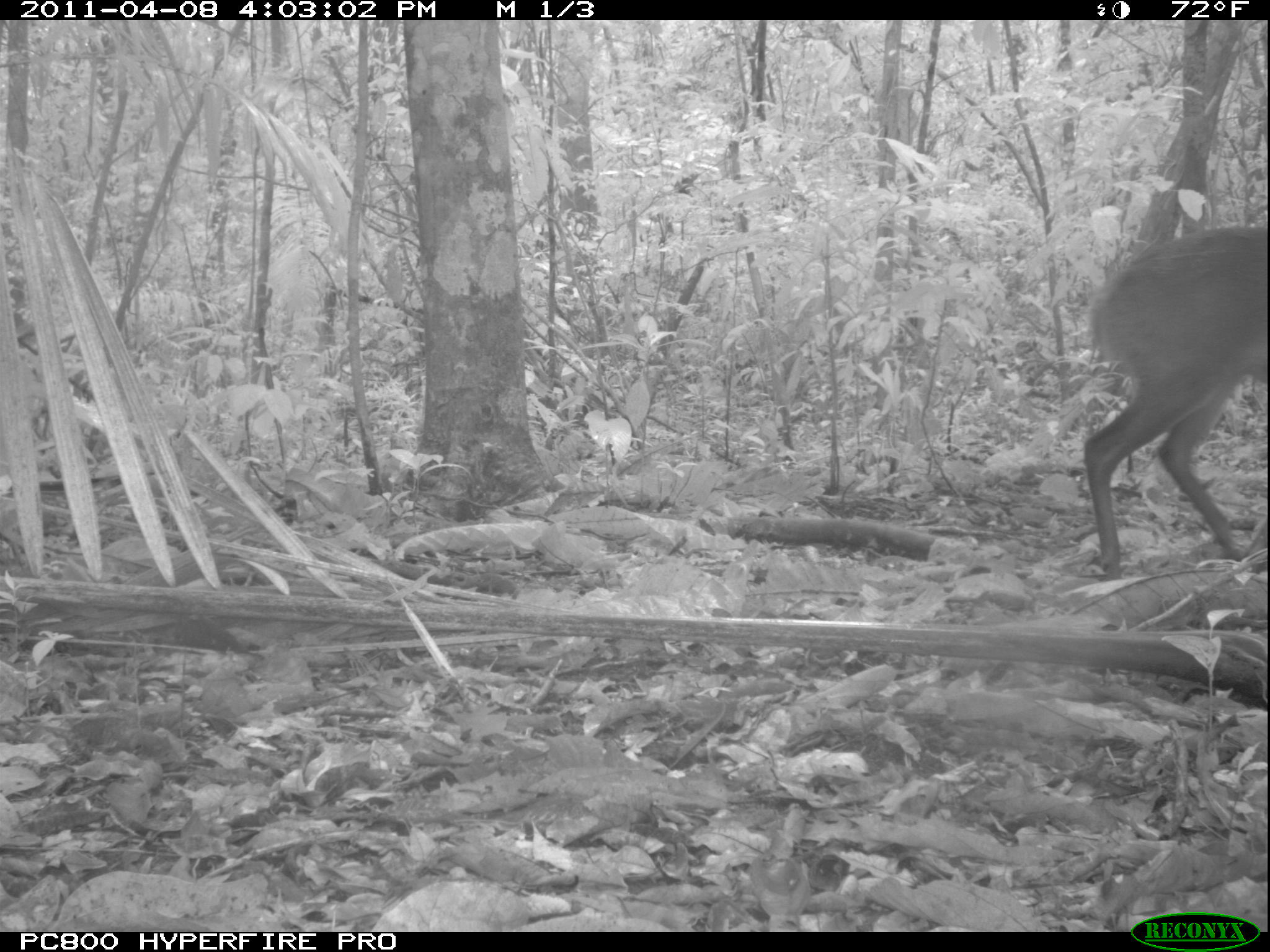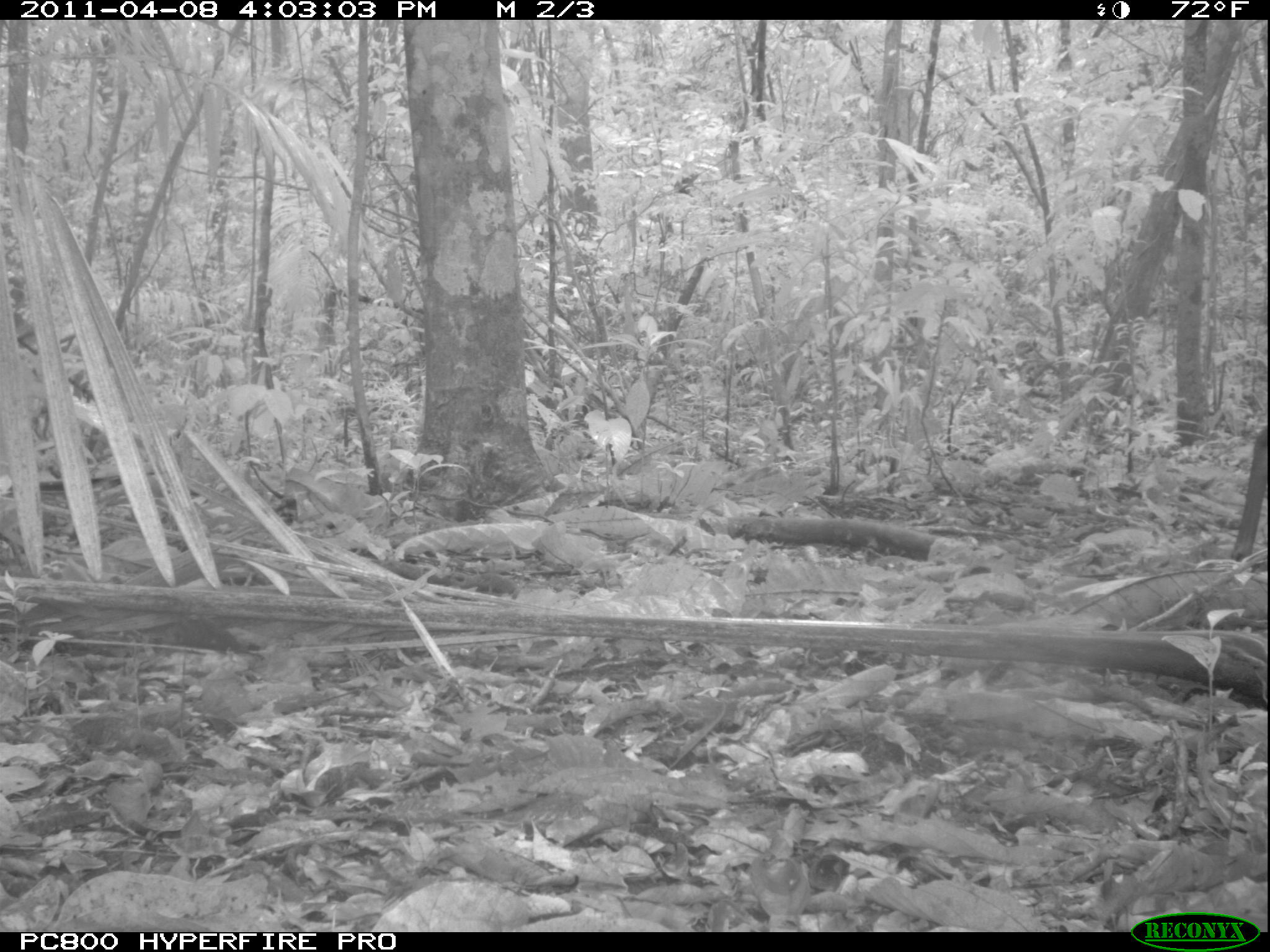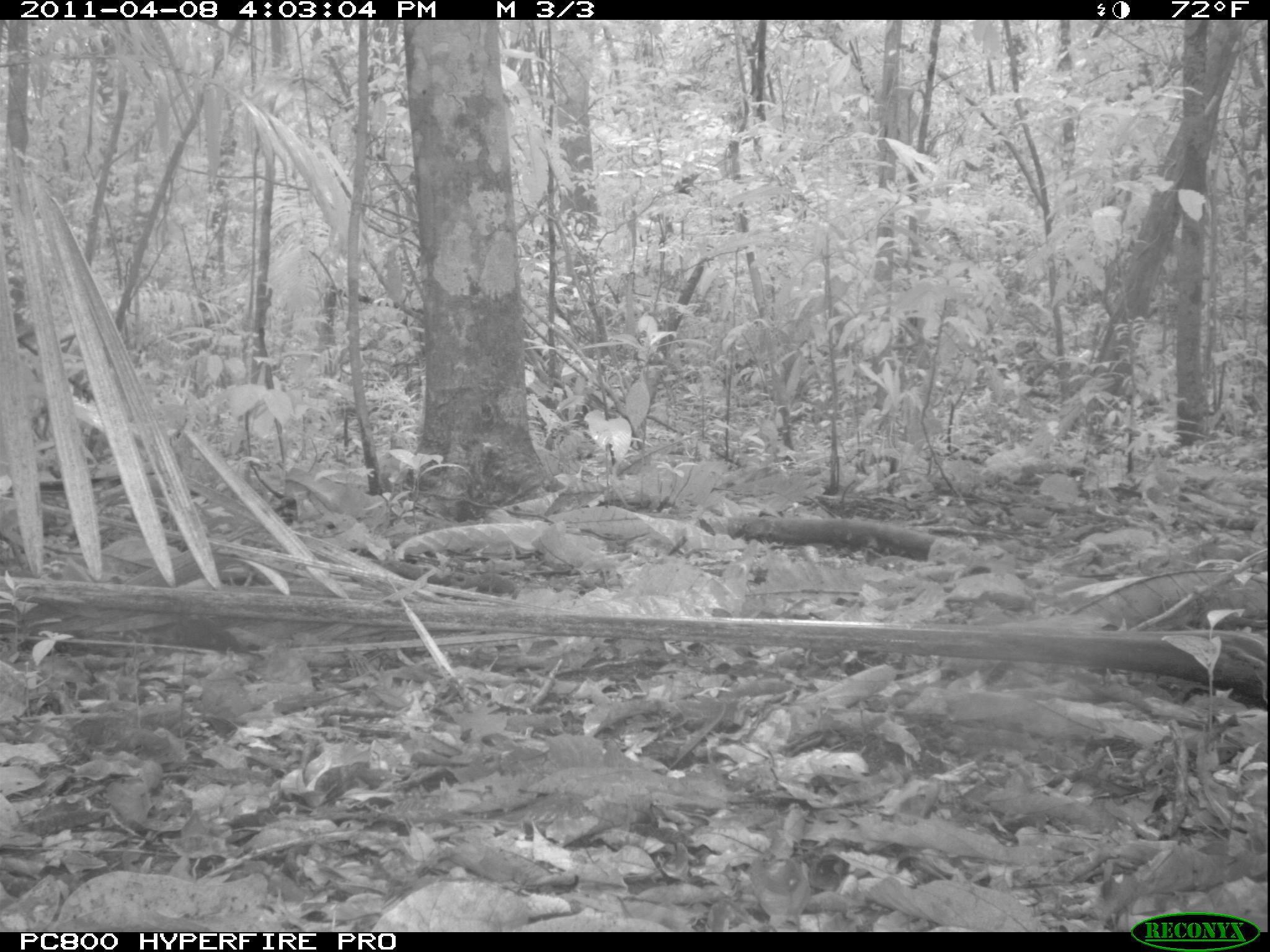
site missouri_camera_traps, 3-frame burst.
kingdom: Animalia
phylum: Chordata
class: Mammalia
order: Artiodactyla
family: Cervidae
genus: Mazama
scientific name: Mazama americana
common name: red brocket deer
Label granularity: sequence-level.